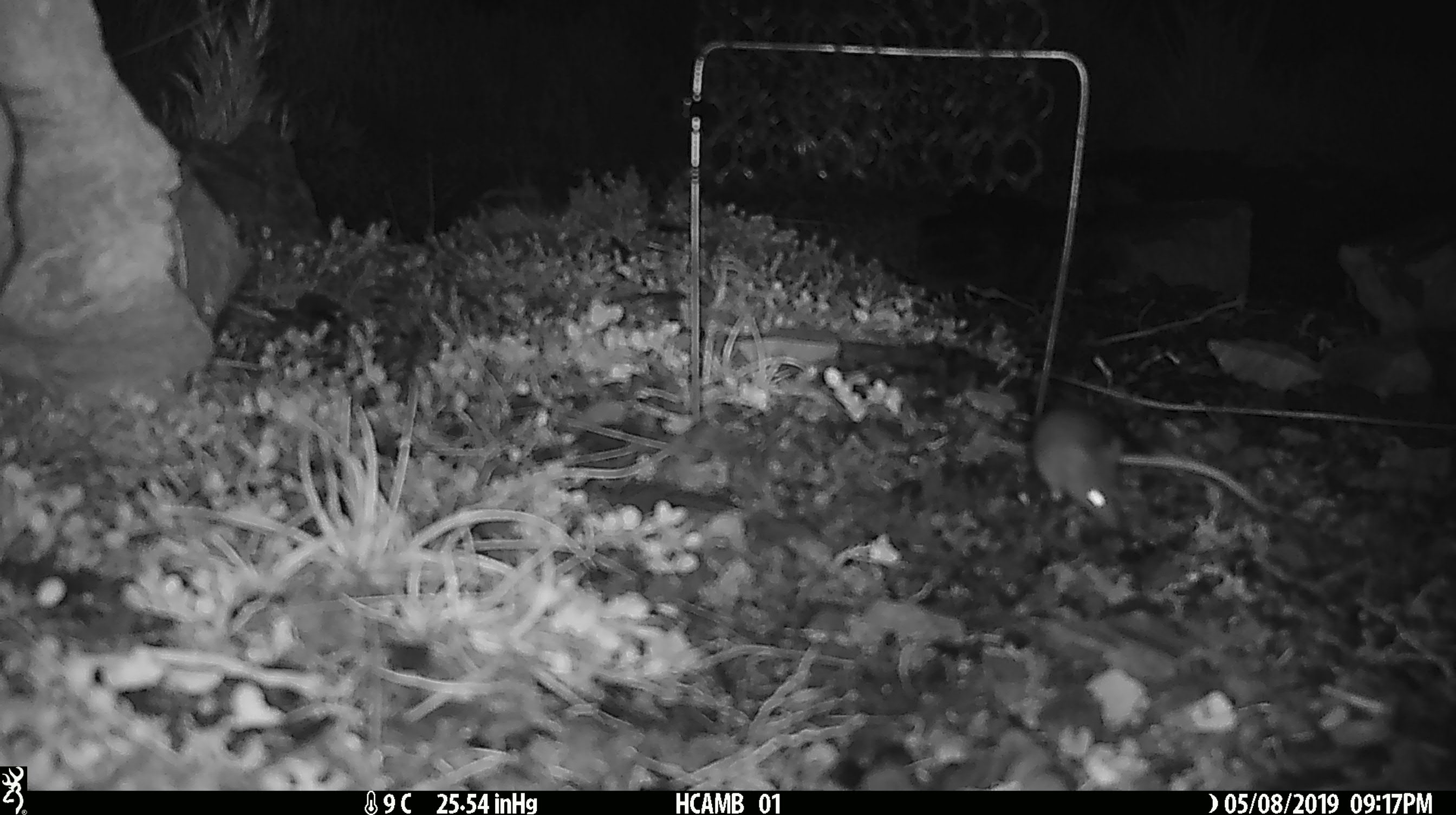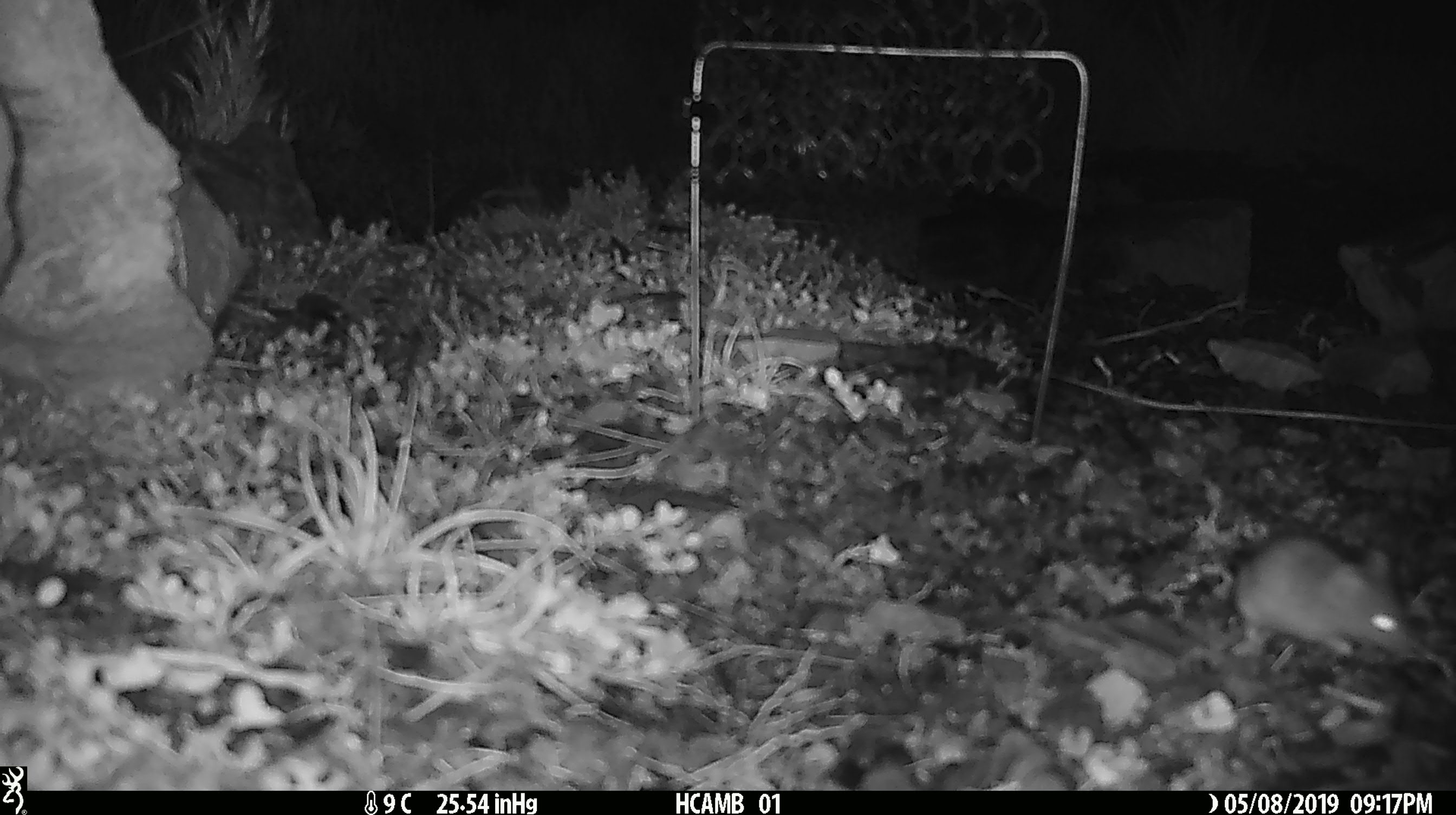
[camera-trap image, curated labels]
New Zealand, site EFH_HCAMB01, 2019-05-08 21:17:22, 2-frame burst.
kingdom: Animalia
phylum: Chordata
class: Mammalia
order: Rodentia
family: Muridae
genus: Mus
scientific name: Mus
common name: mouse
Mouse (Mus).